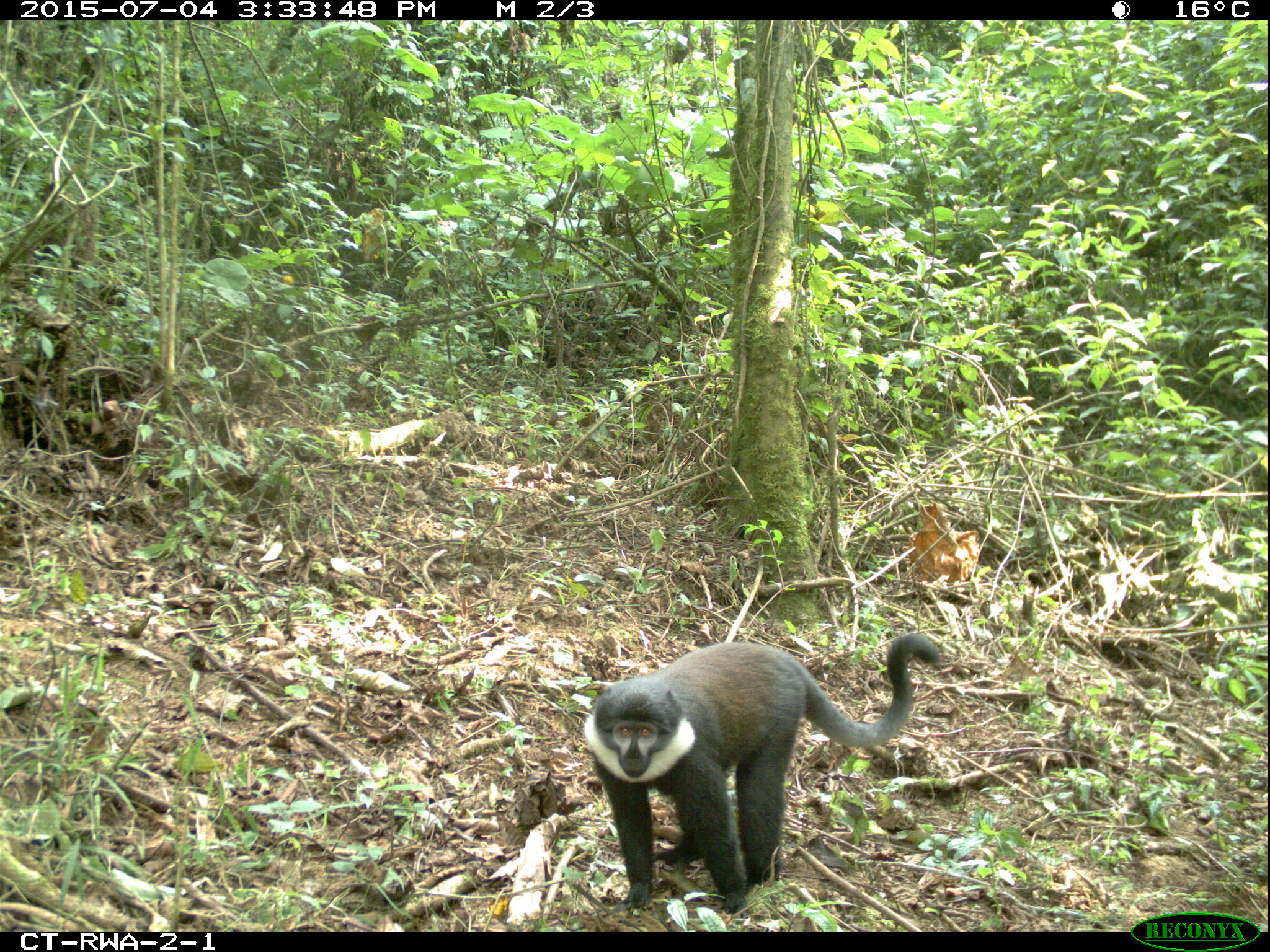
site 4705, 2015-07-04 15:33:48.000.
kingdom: Animalia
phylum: Chordata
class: Mammalia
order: Primates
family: Cercopithecidae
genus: Allochrocebus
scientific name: Allochrocebus lhoesti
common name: l'hoest's monkey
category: cercopithecus lhoesti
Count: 1.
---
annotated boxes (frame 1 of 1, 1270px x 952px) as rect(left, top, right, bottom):
cercopithecus lhoesti: rect(587, 628, 941, 908)